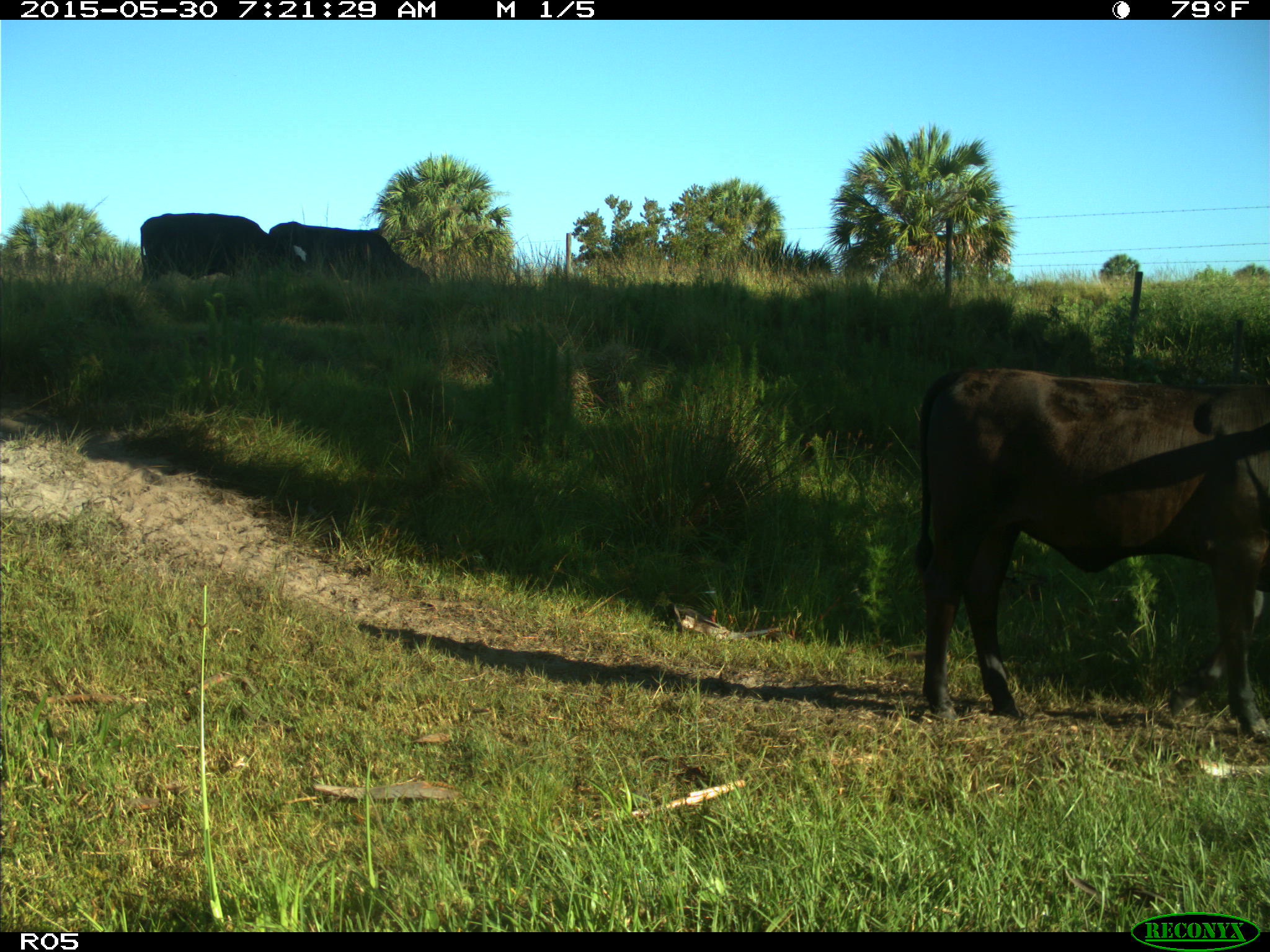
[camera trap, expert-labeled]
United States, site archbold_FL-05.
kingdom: Animalia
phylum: Chordata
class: Mammalia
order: Artiodactyla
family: Bovidae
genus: Bos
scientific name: Bos taurus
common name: domestic cow